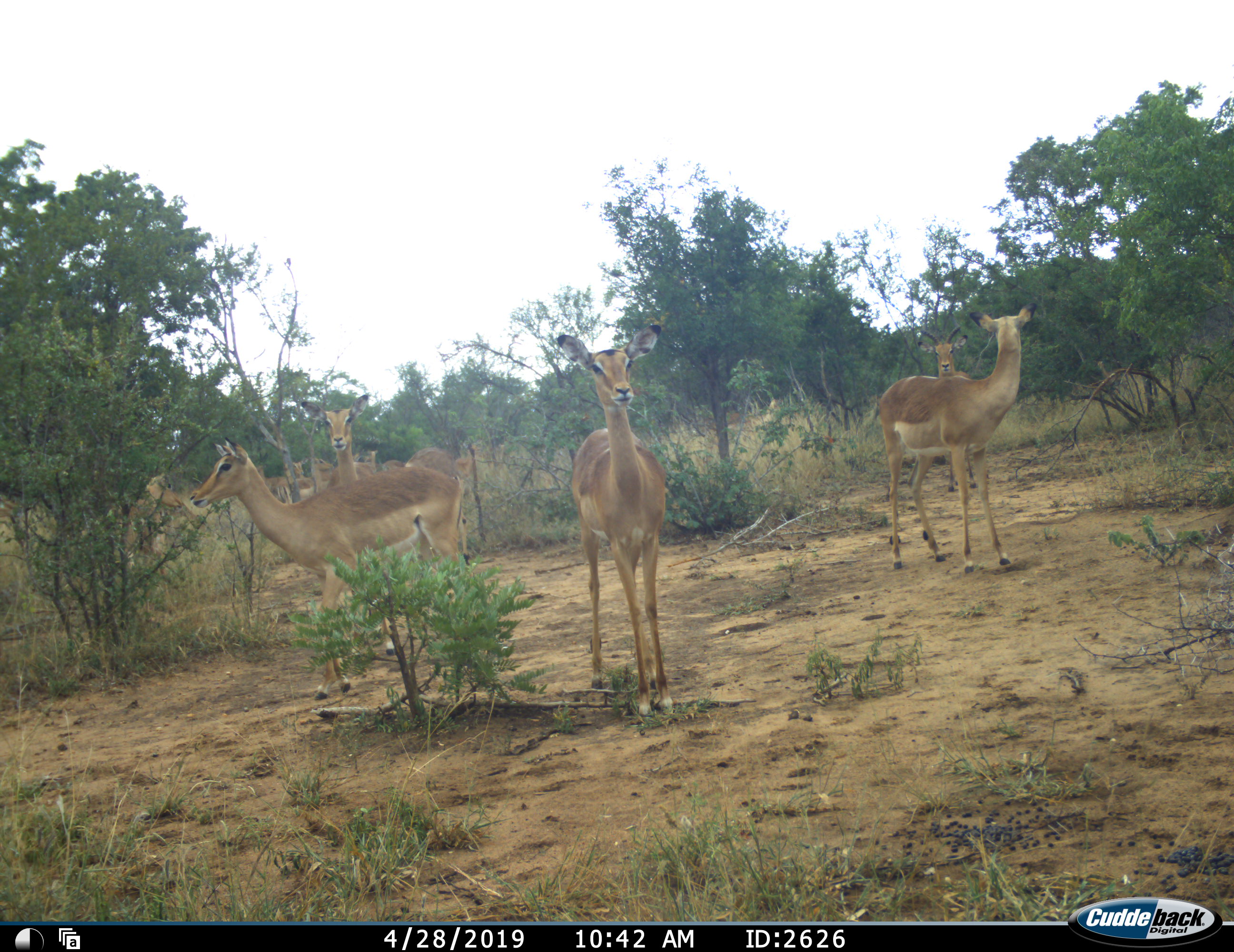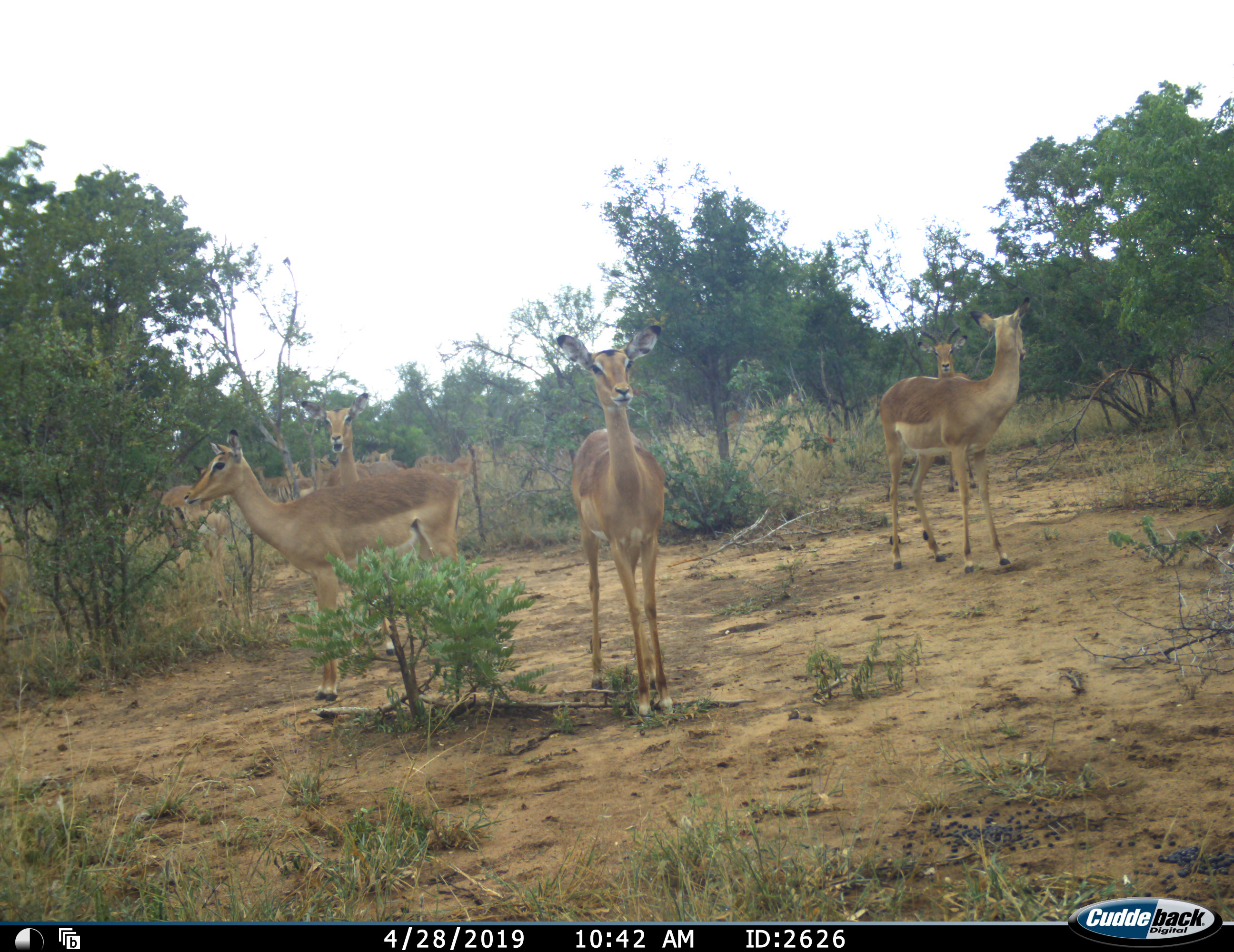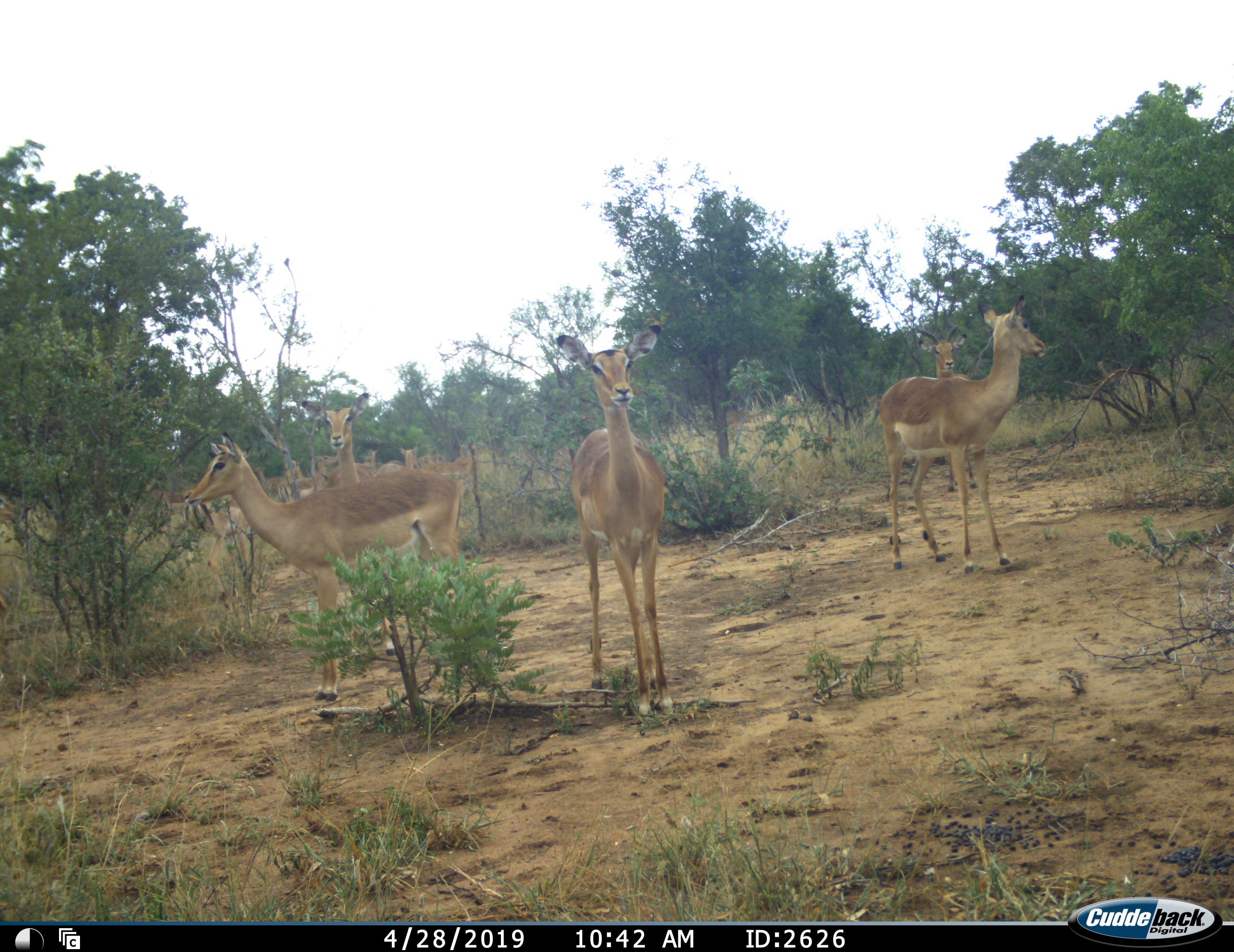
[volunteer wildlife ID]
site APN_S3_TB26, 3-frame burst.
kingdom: Animalia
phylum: Chordata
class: Mammalia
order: Artiodactyla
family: Bovidae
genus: Aepyceros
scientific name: Aepyceros melampus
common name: impala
Impala (Aepyceros melampus), count 11-50. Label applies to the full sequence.